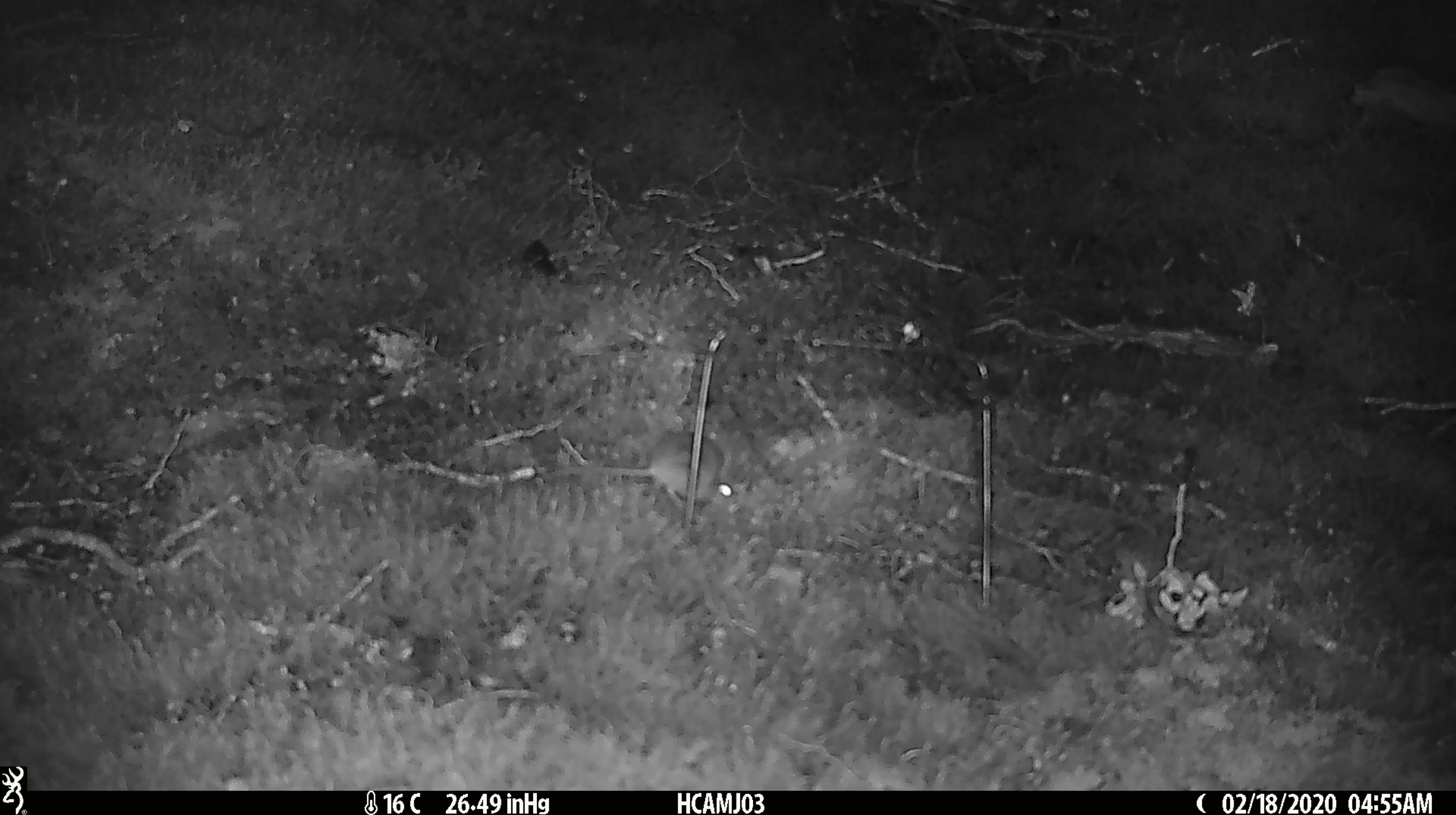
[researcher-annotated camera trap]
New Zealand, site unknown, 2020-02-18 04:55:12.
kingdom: Animalia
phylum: Chordata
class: Mammalia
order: Rodentia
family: Muridae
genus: Mus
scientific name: Mus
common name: mouse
Mouse (Mus).